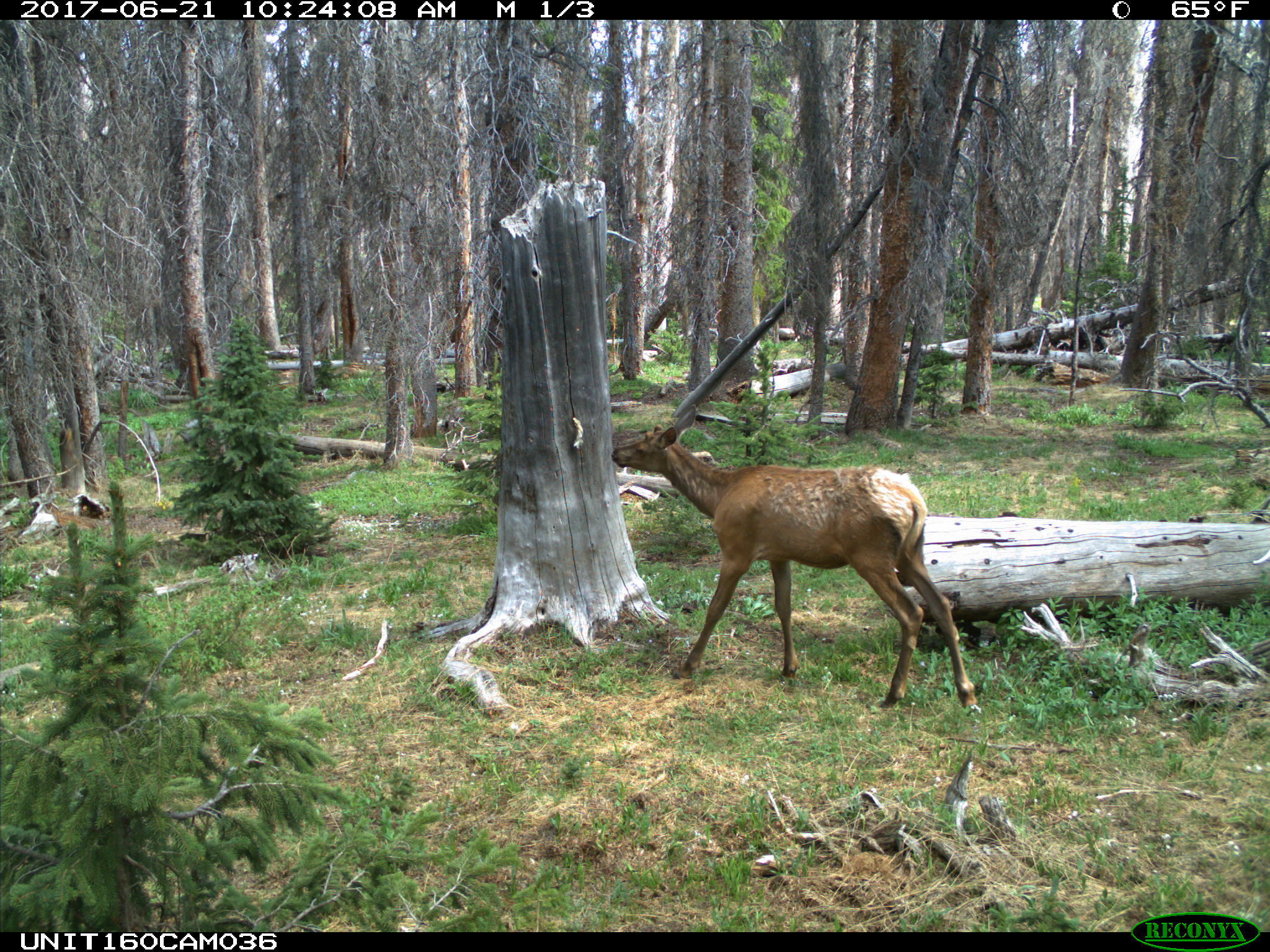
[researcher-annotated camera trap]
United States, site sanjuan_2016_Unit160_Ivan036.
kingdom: Animalia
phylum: Chordata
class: Mammalia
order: Artiodactyla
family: Cervidae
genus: Cervus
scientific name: Cervus elaphus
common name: red deer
Cervus elaphus (red deer).